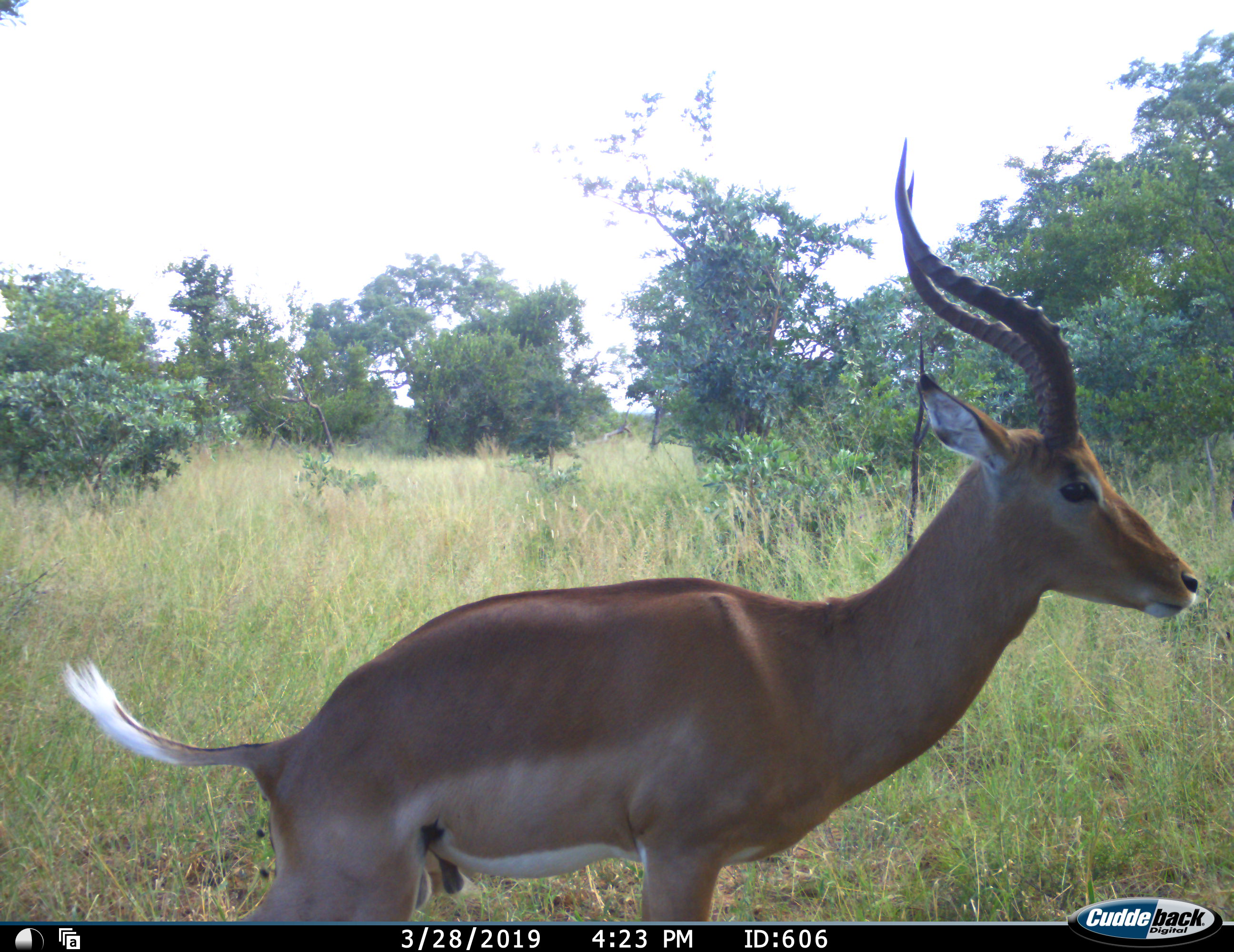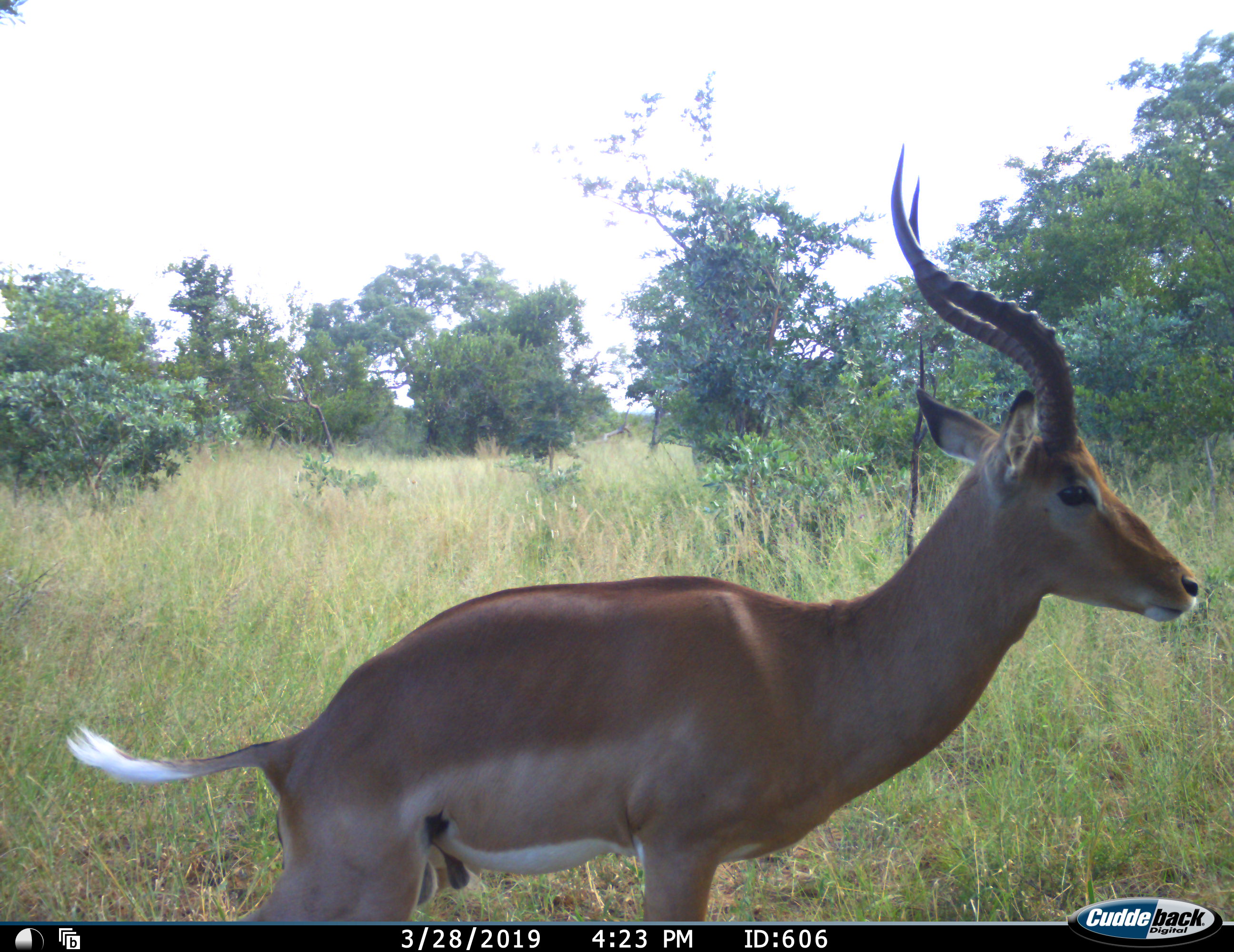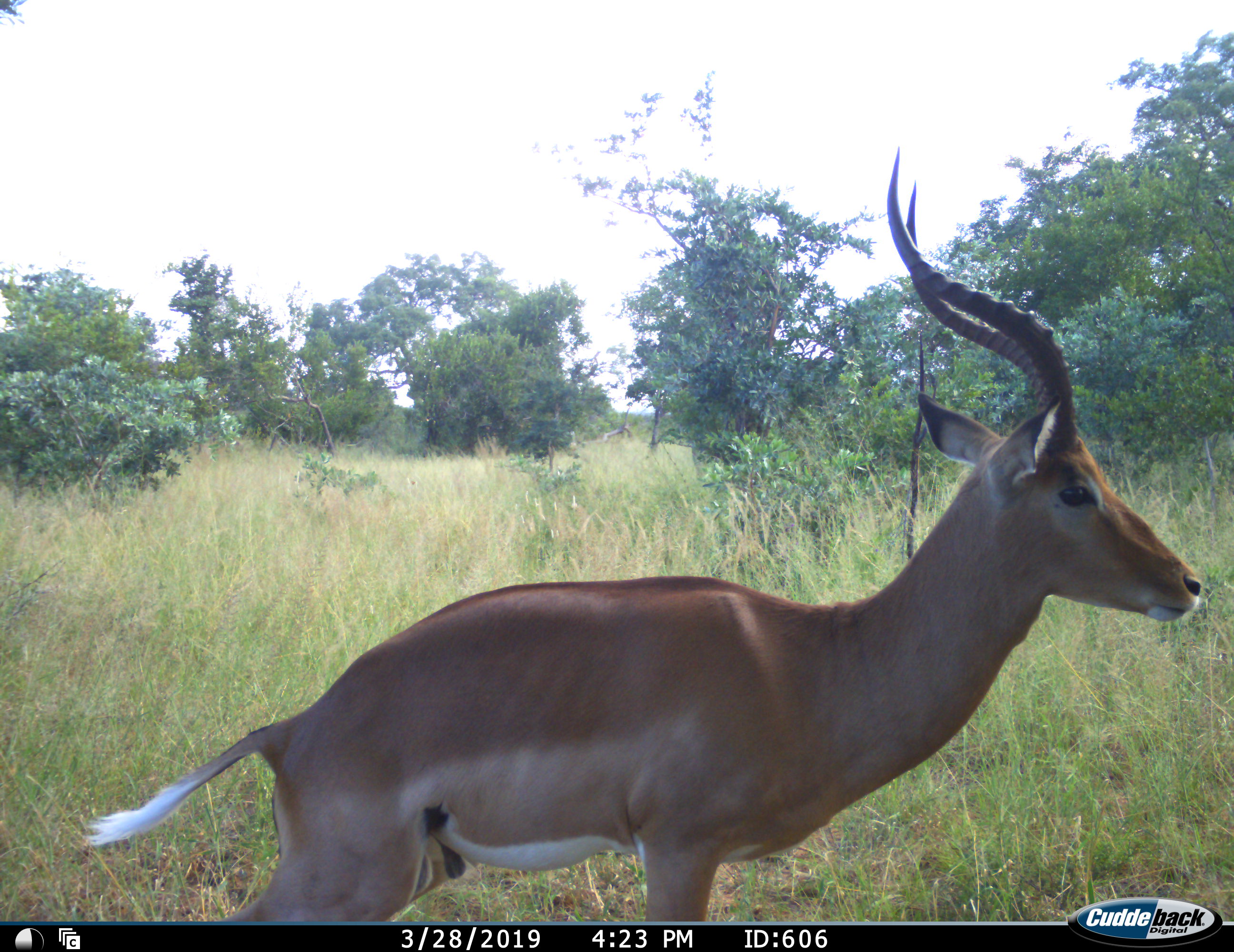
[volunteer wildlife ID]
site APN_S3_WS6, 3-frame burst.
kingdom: Animalia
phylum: Chordata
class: Mammalia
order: Artiodactyla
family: Bovidae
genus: Aepyceros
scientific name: Aepyceros melampus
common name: impala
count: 1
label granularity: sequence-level